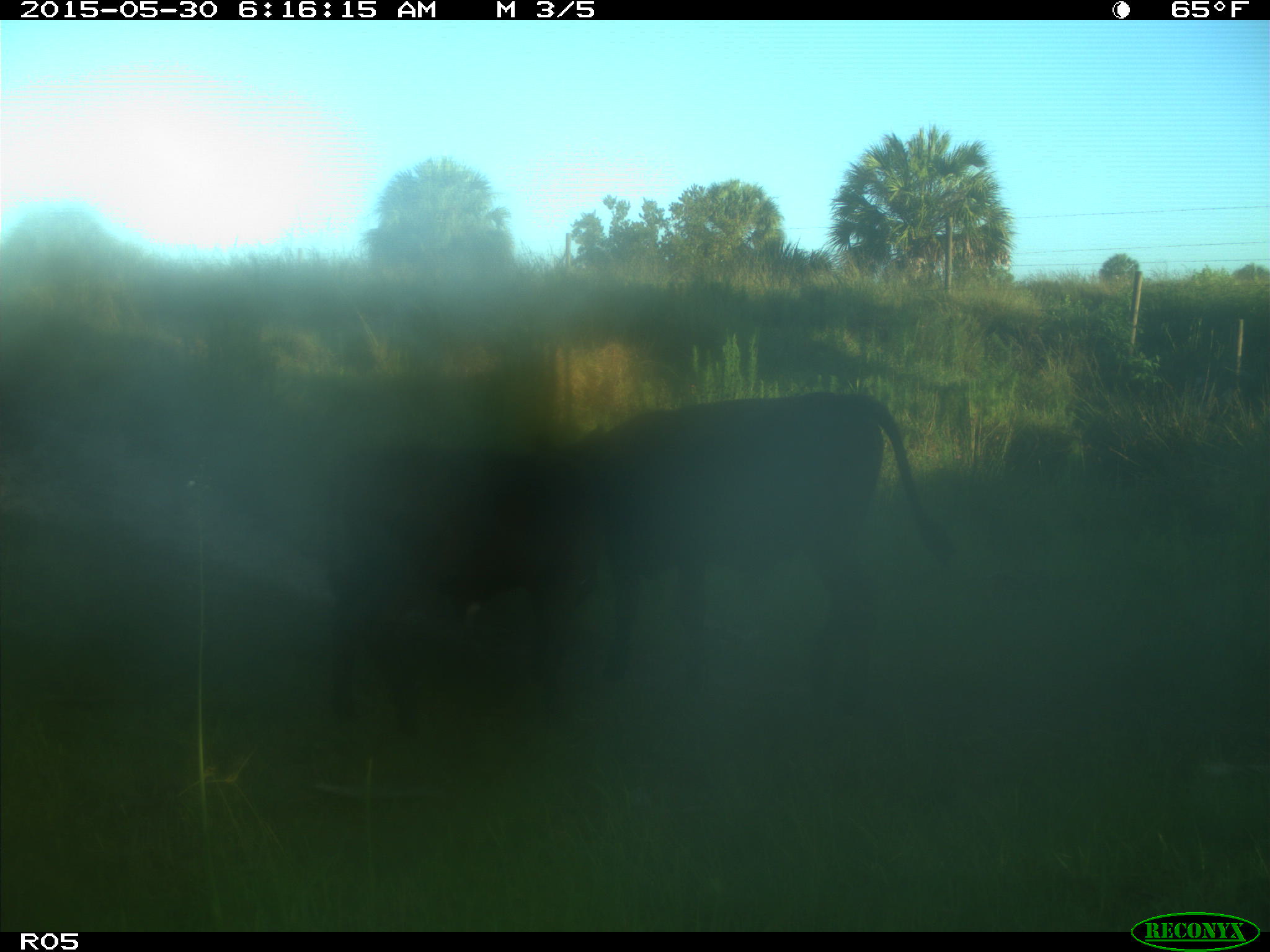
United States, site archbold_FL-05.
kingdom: Animalia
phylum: Chordata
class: Mammalia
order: Artiodactyla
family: Bovidae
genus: Bos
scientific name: Bos taurus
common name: domestic cow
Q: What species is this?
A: Bos taurus (domestic cow).